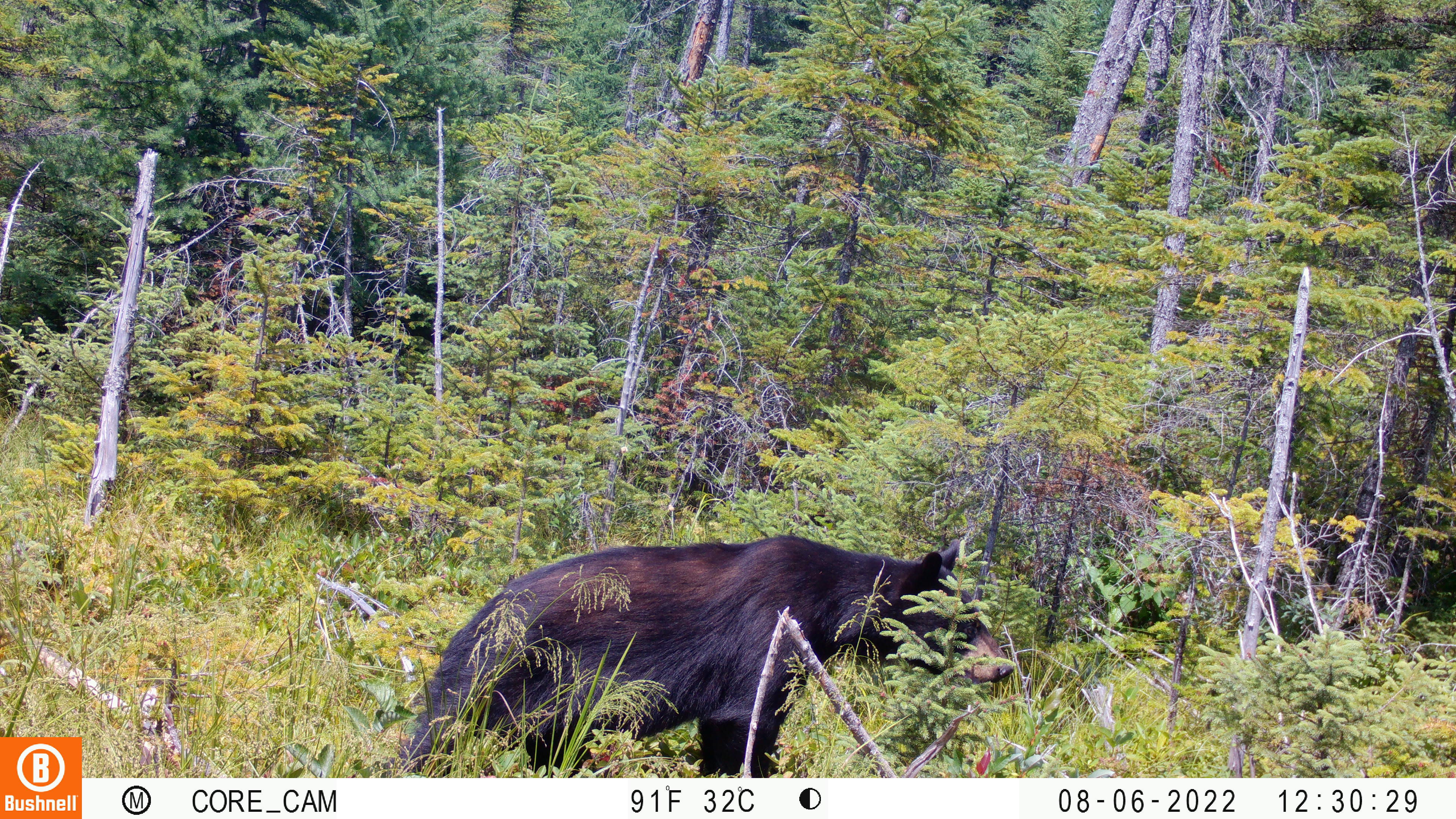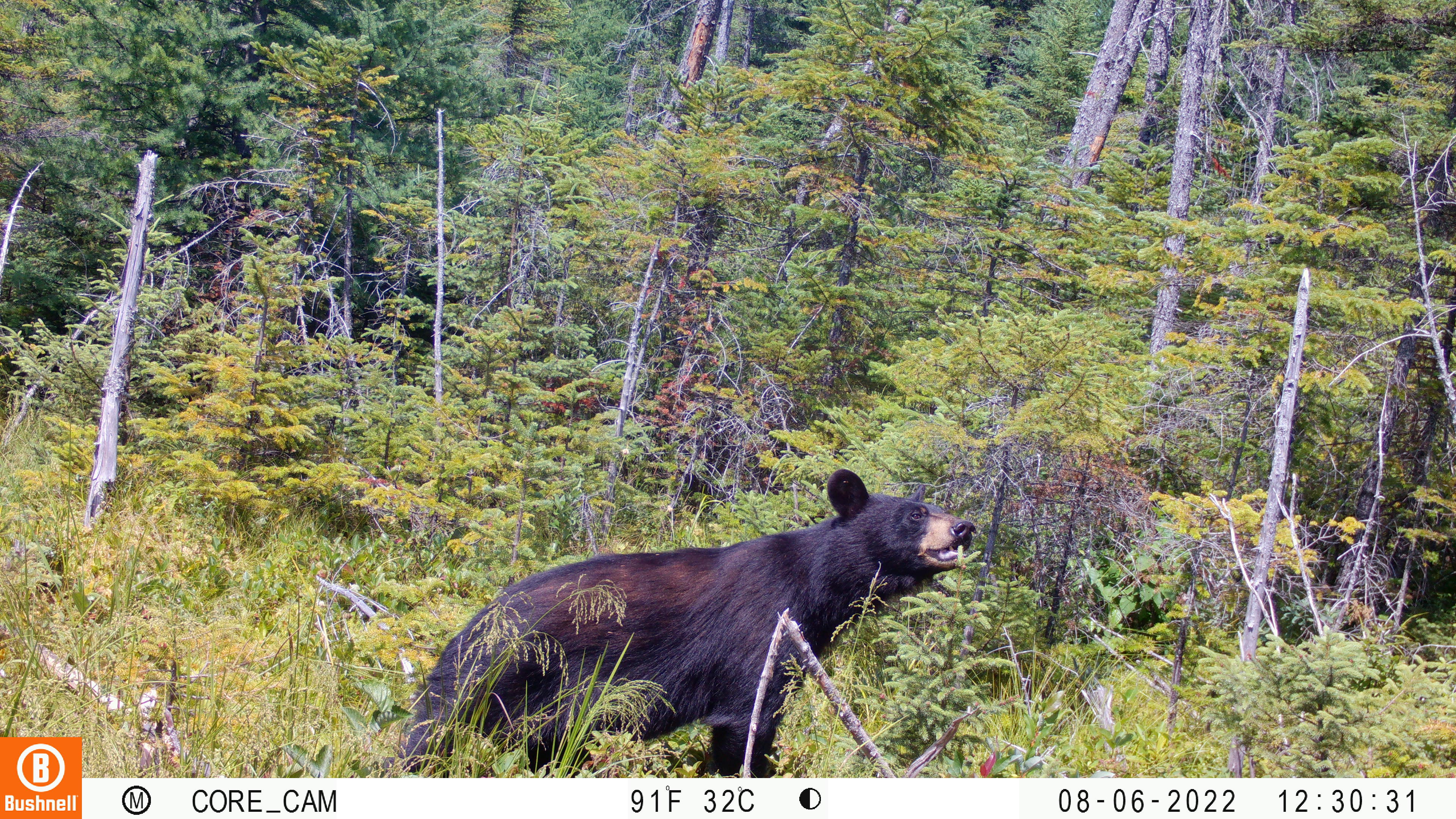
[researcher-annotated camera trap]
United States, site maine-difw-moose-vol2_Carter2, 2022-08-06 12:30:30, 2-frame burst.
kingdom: Animalia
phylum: Chordata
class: Mammalia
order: Carnivora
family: Ursidae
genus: Ursus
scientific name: Ursus americanus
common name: black bear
Black bear (Ursus americanus).